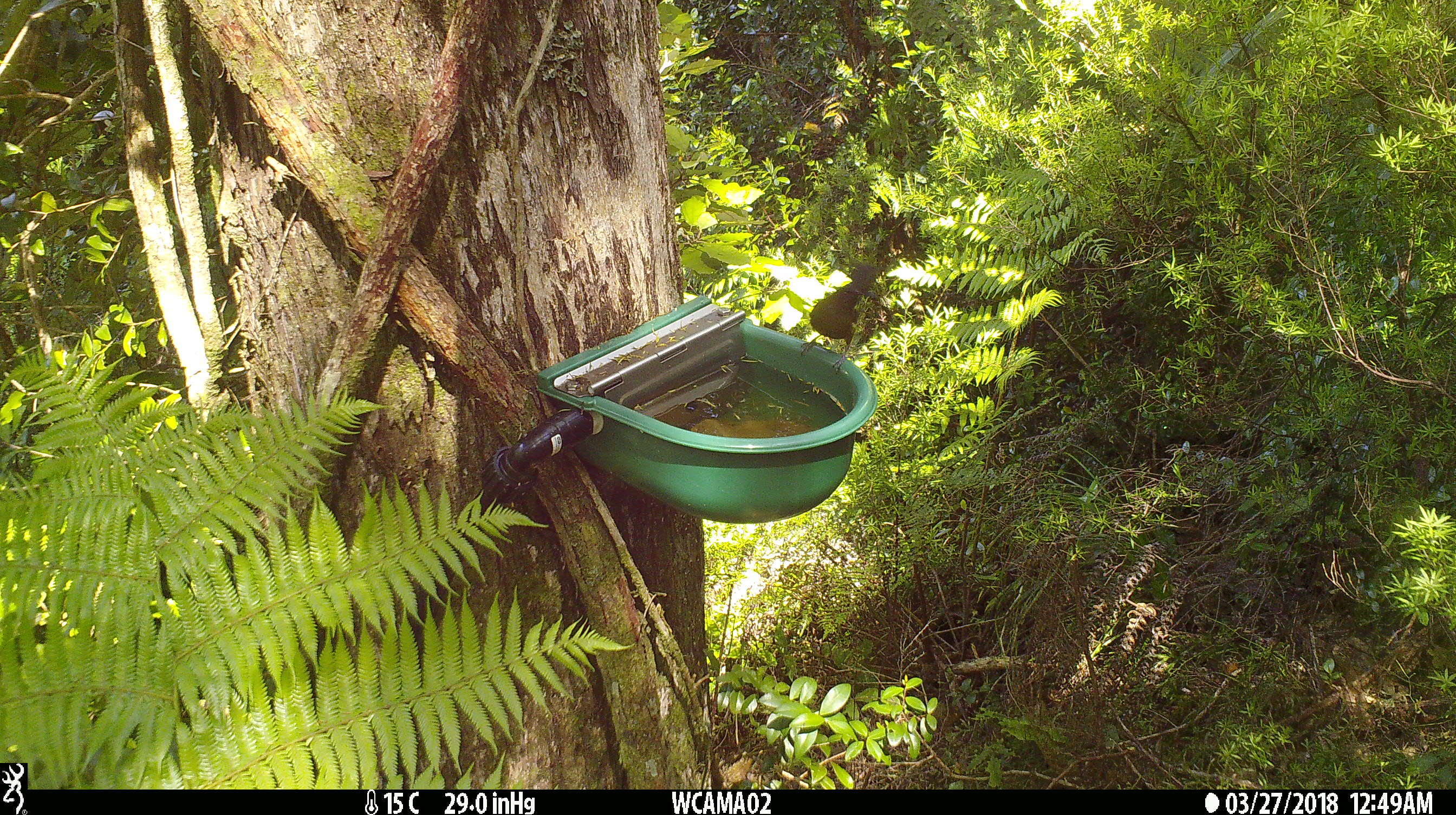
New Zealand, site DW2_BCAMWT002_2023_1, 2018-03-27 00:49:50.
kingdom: Animalia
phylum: Chordata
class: Aves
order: Passeriformes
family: Meliphagidae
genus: Anthornis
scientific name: Anthornis melanura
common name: new zealand bellbird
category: bellbird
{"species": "bellbird (new zealand bellbird) (Anthornis melanura)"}